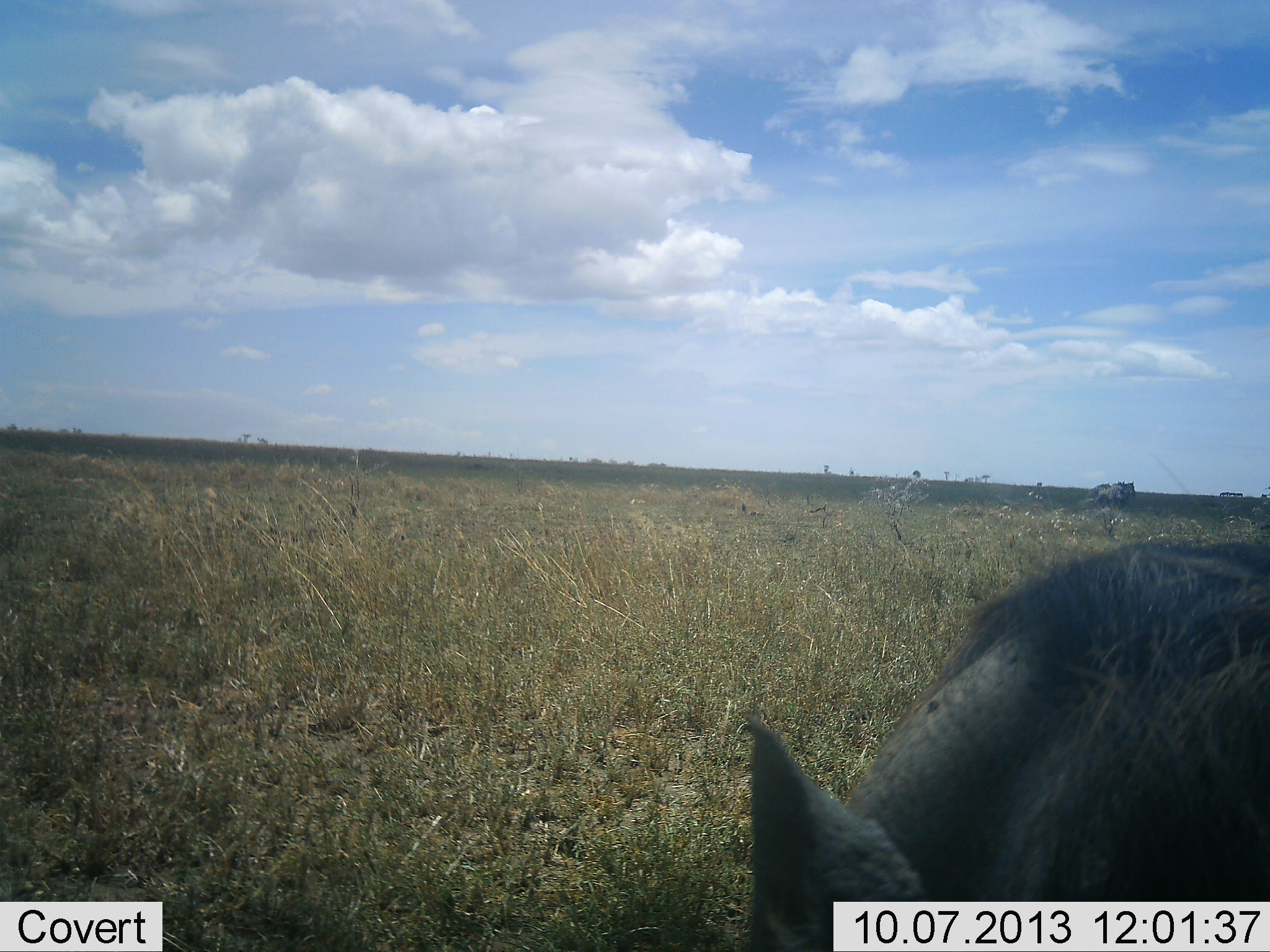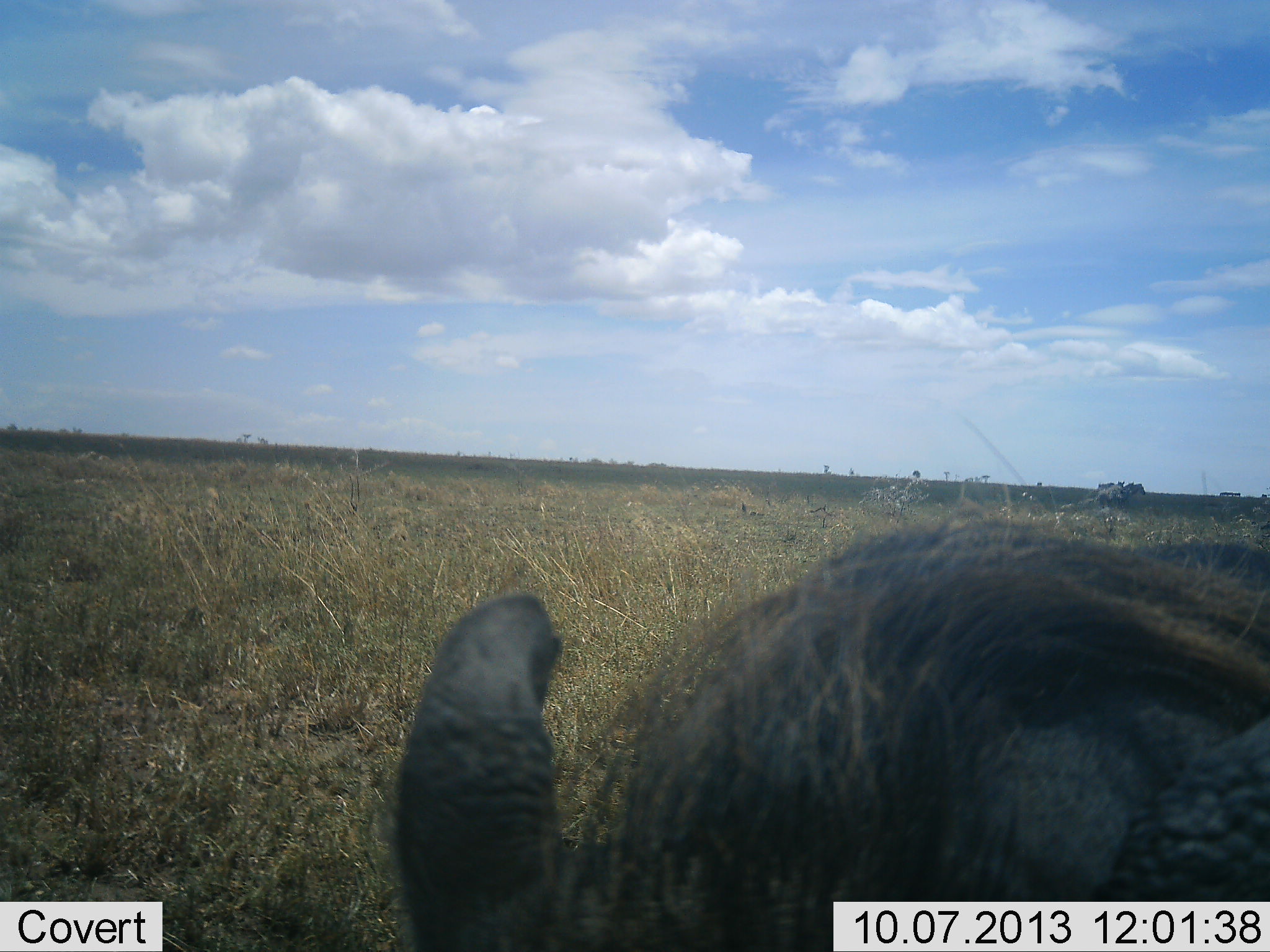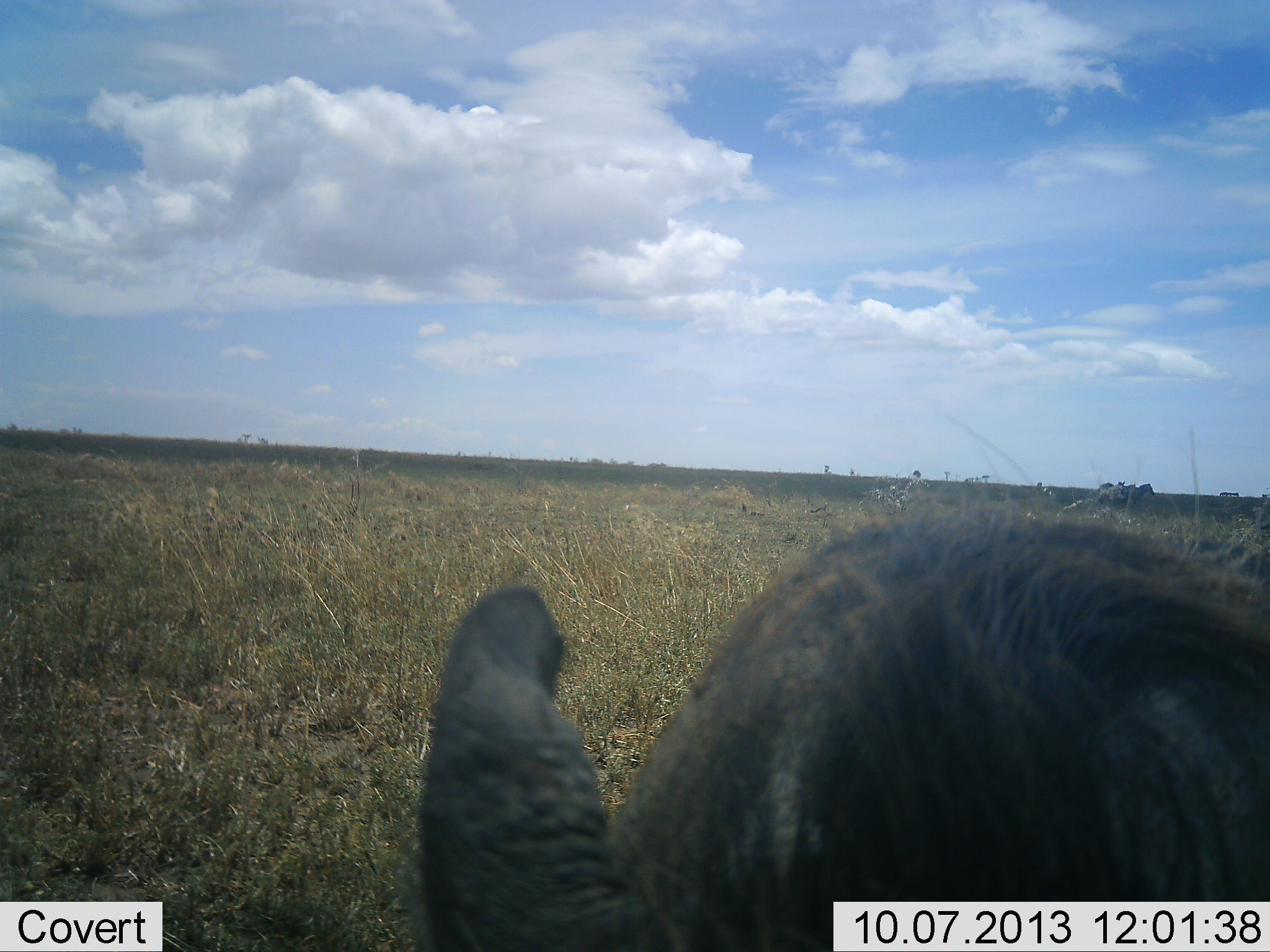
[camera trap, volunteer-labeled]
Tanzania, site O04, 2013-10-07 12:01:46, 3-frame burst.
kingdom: Animalia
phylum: Chordata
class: Mammalia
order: Artiodactyla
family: Suidae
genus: Phacochoerus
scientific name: Phacochoerus africanus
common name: warthog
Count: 1.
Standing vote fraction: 48%.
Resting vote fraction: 0%.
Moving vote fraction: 32%.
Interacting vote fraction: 12%.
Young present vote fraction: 0%.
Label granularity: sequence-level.